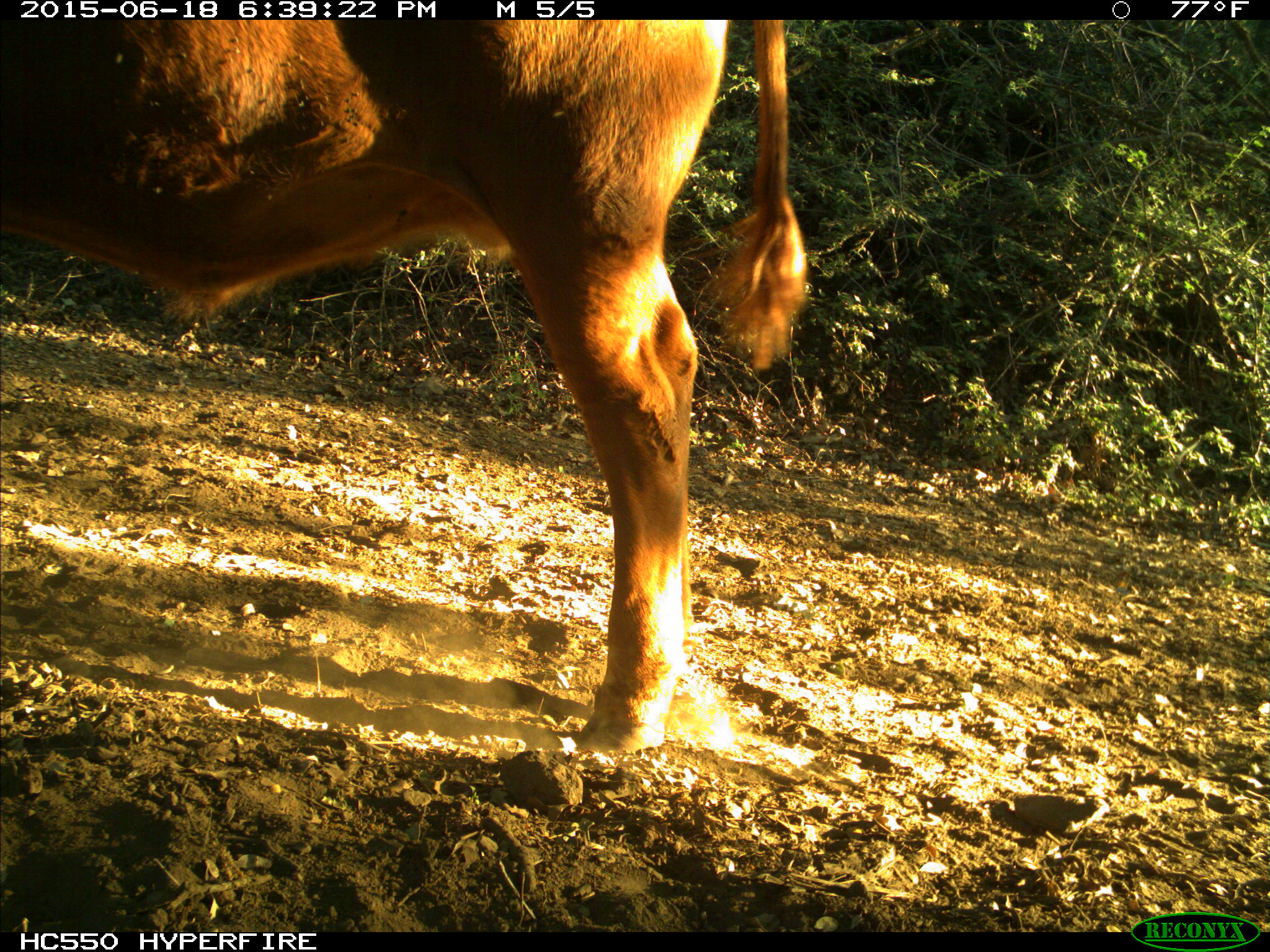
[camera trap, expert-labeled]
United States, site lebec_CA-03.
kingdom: Animalia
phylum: Chordata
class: Mammalia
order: Artiodactyla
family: Bovidae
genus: Bos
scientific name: Bos taurus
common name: domestic cow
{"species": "Bos taurus (domestic cow)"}